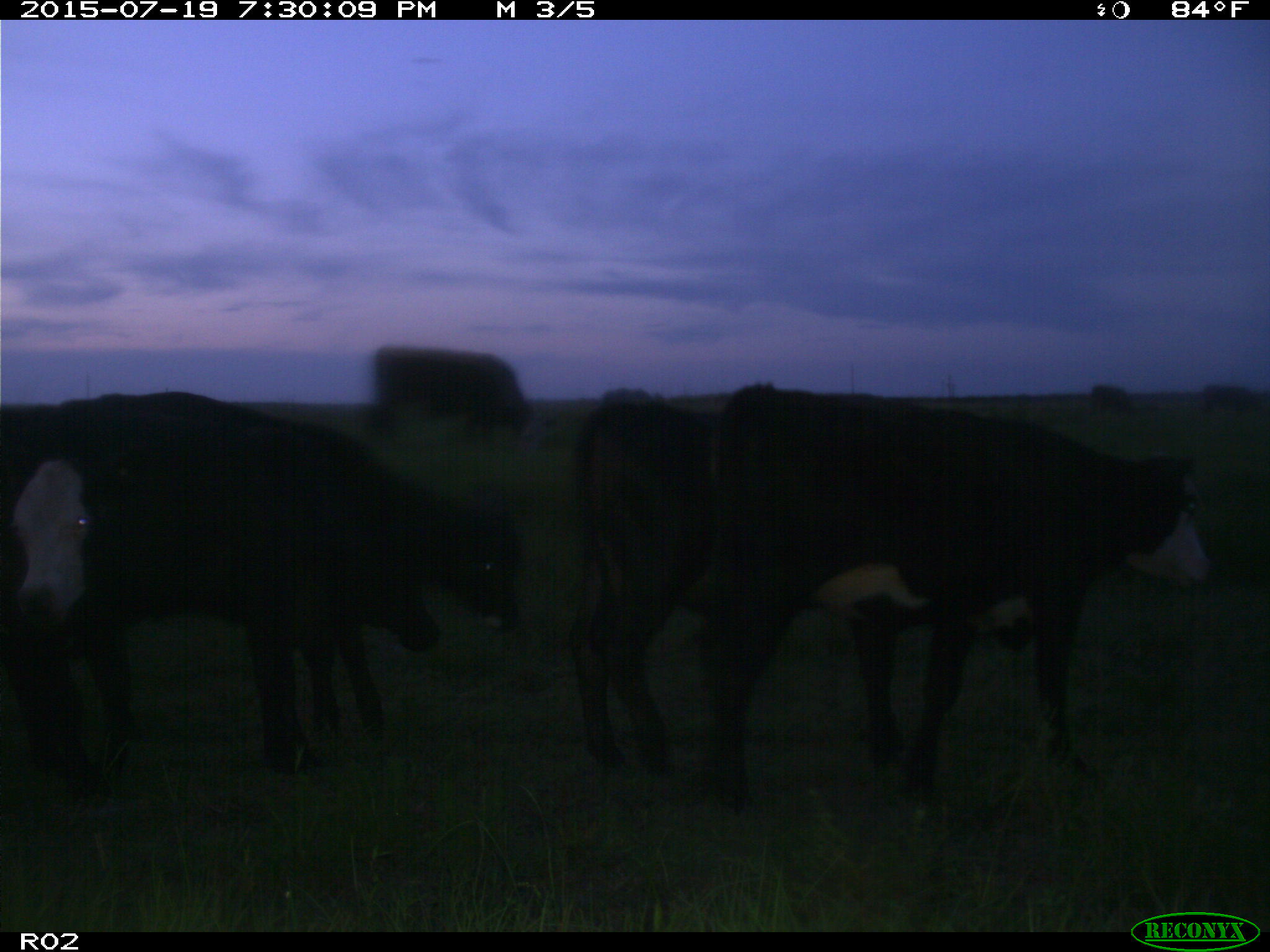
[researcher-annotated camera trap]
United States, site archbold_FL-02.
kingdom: Animalia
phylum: Chordata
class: Mammalia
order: Artiodactyla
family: Bovidae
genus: Bos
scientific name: Bos taurus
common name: domestic cow